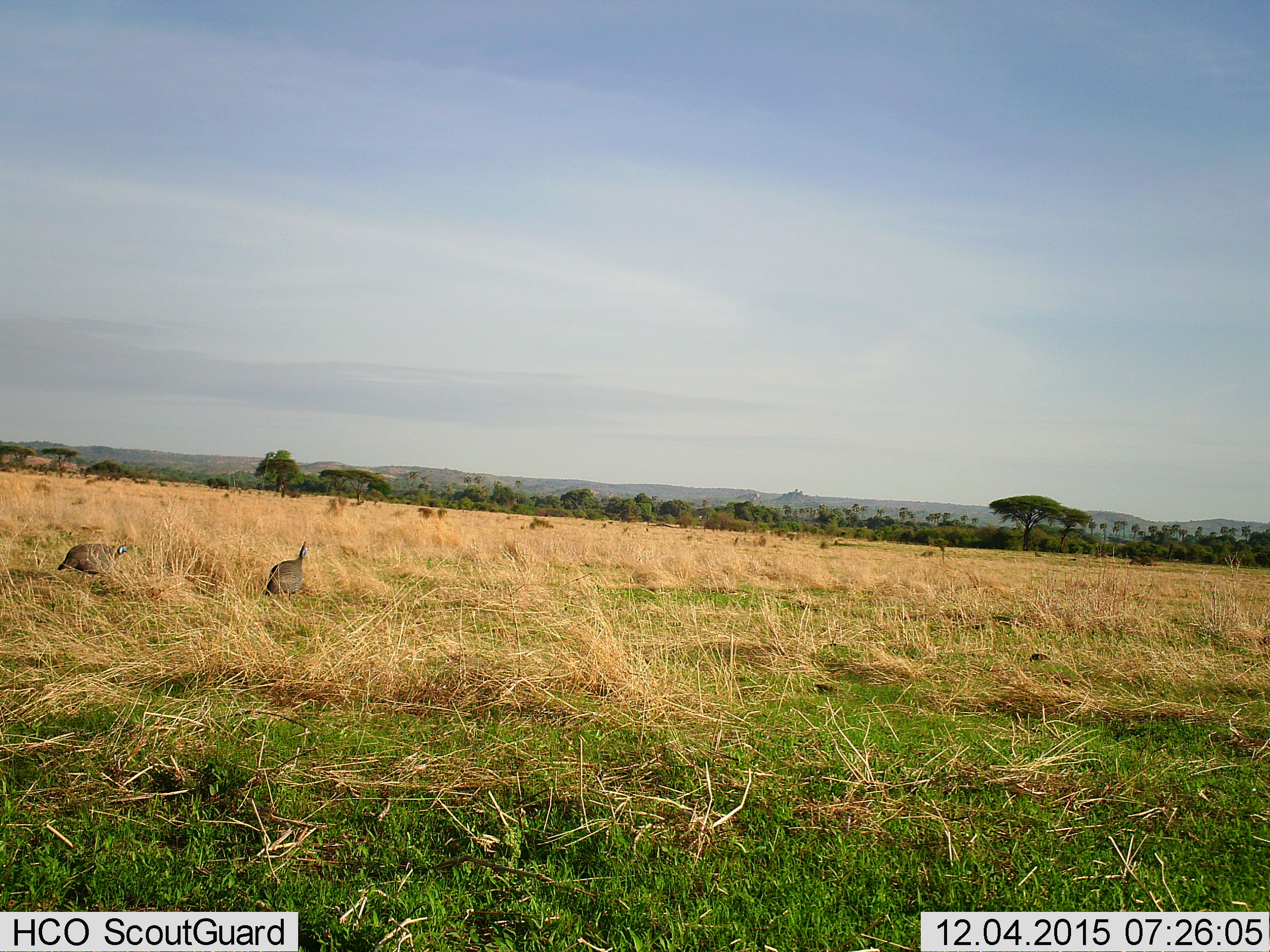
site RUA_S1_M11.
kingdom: Animalia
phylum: Chordata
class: Aves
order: Galliformes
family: Numididae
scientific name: Numididae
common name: guineafowl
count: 2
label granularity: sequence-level